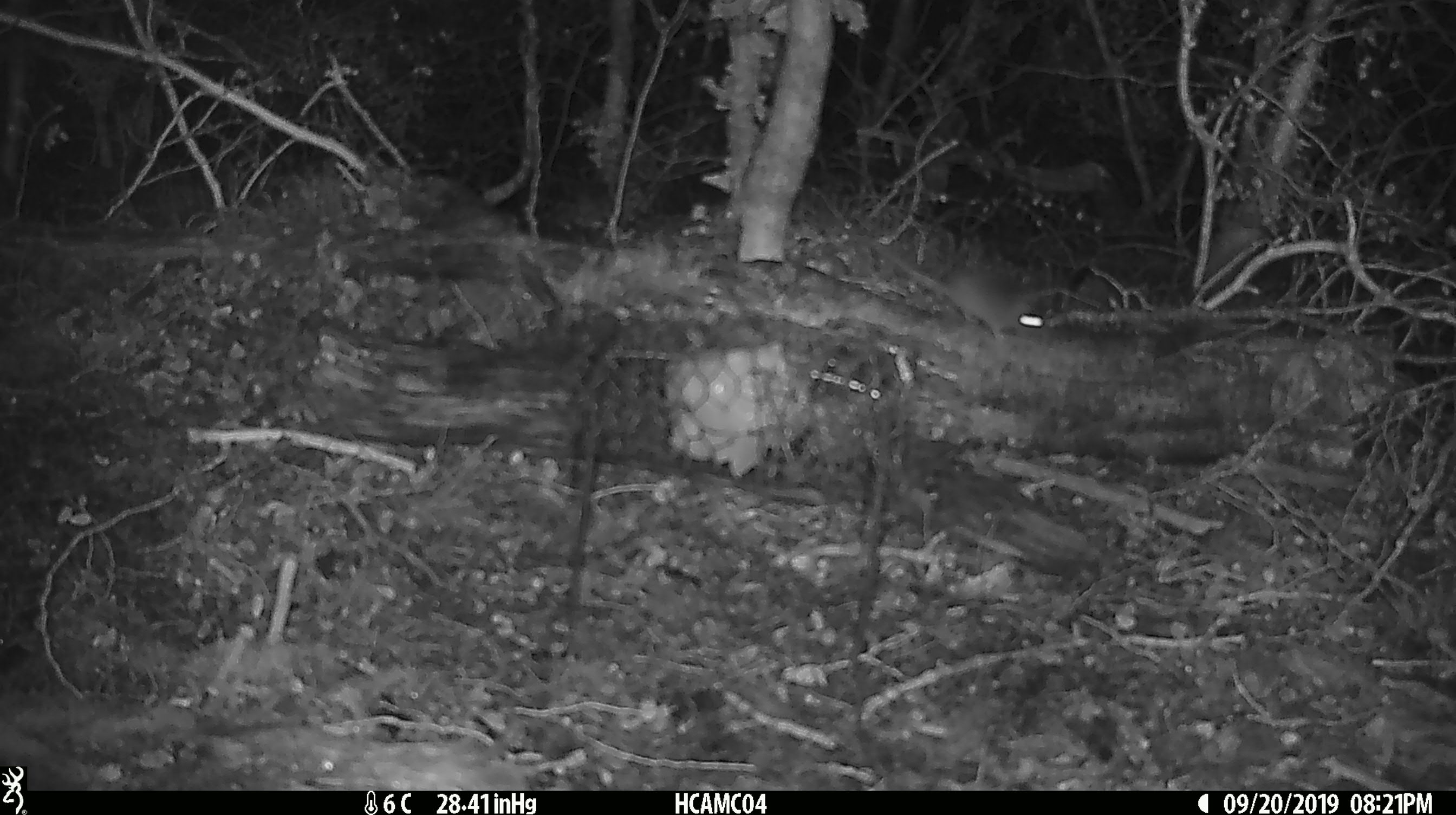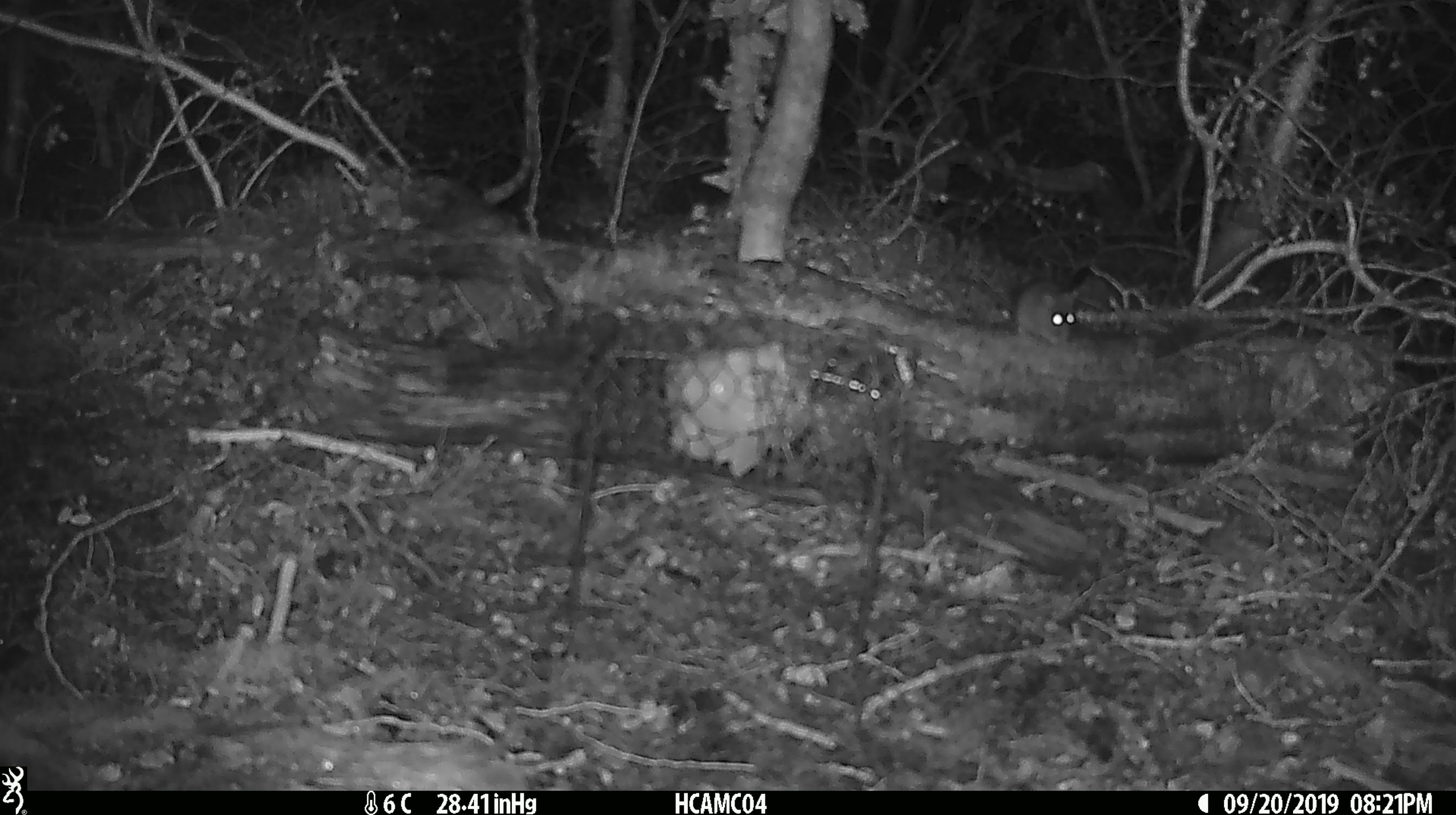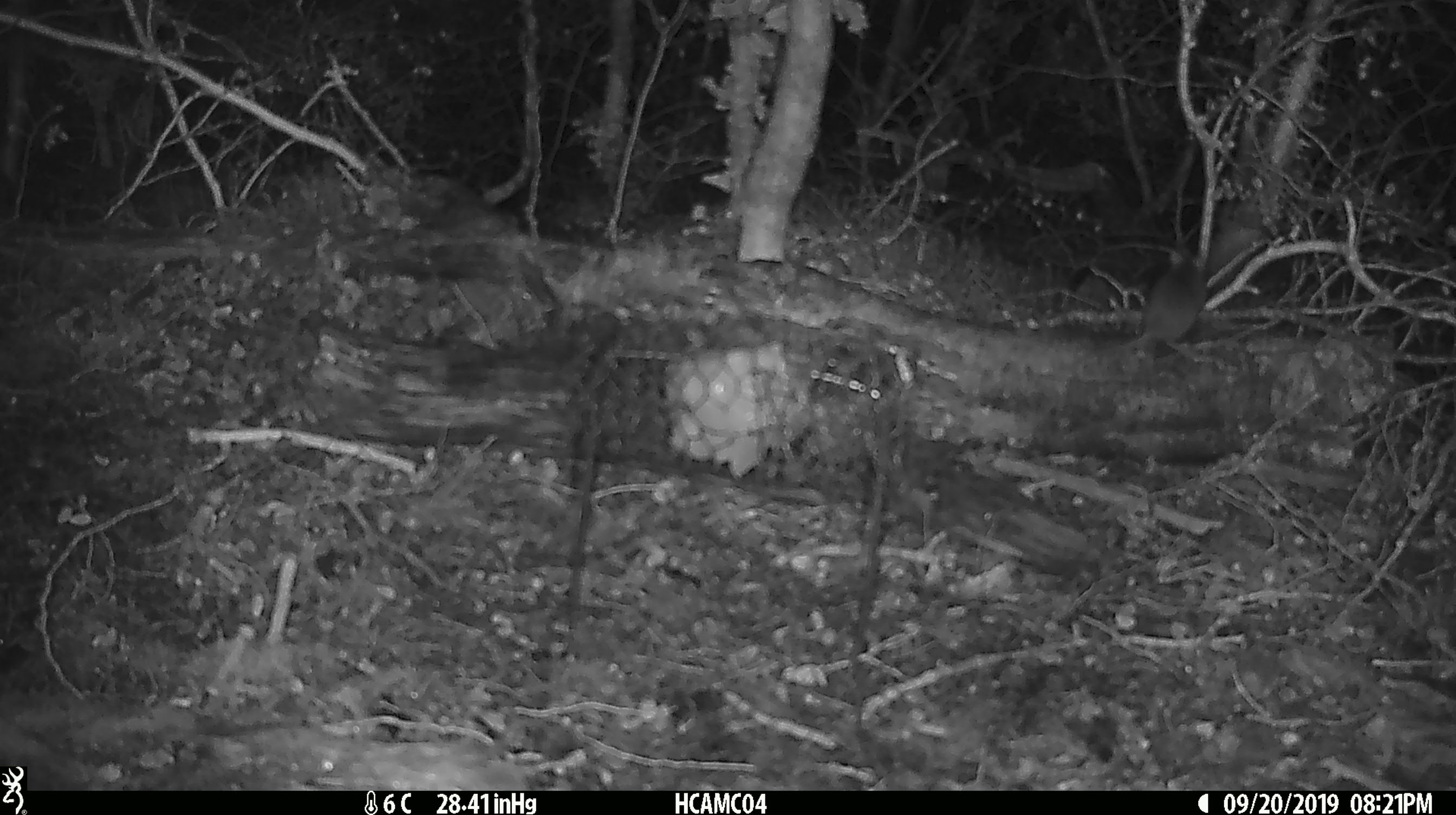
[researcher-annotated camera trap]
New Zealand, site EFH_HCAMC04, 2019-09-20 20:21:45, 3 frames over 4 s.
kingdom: Animalia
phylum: Chordata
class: Mammalia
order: Rodentia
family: Muridae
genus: Mus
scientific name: Mus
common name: mouse